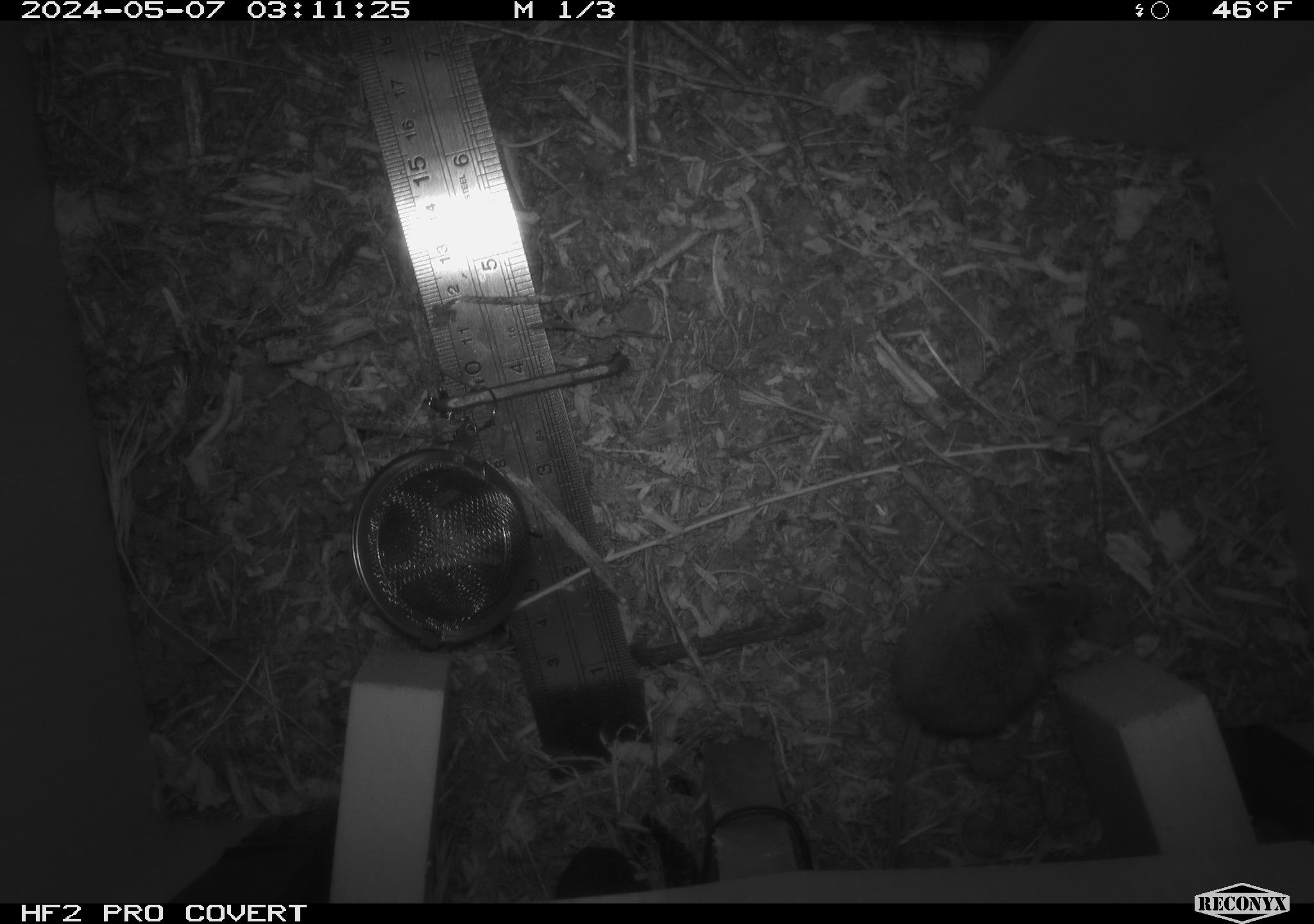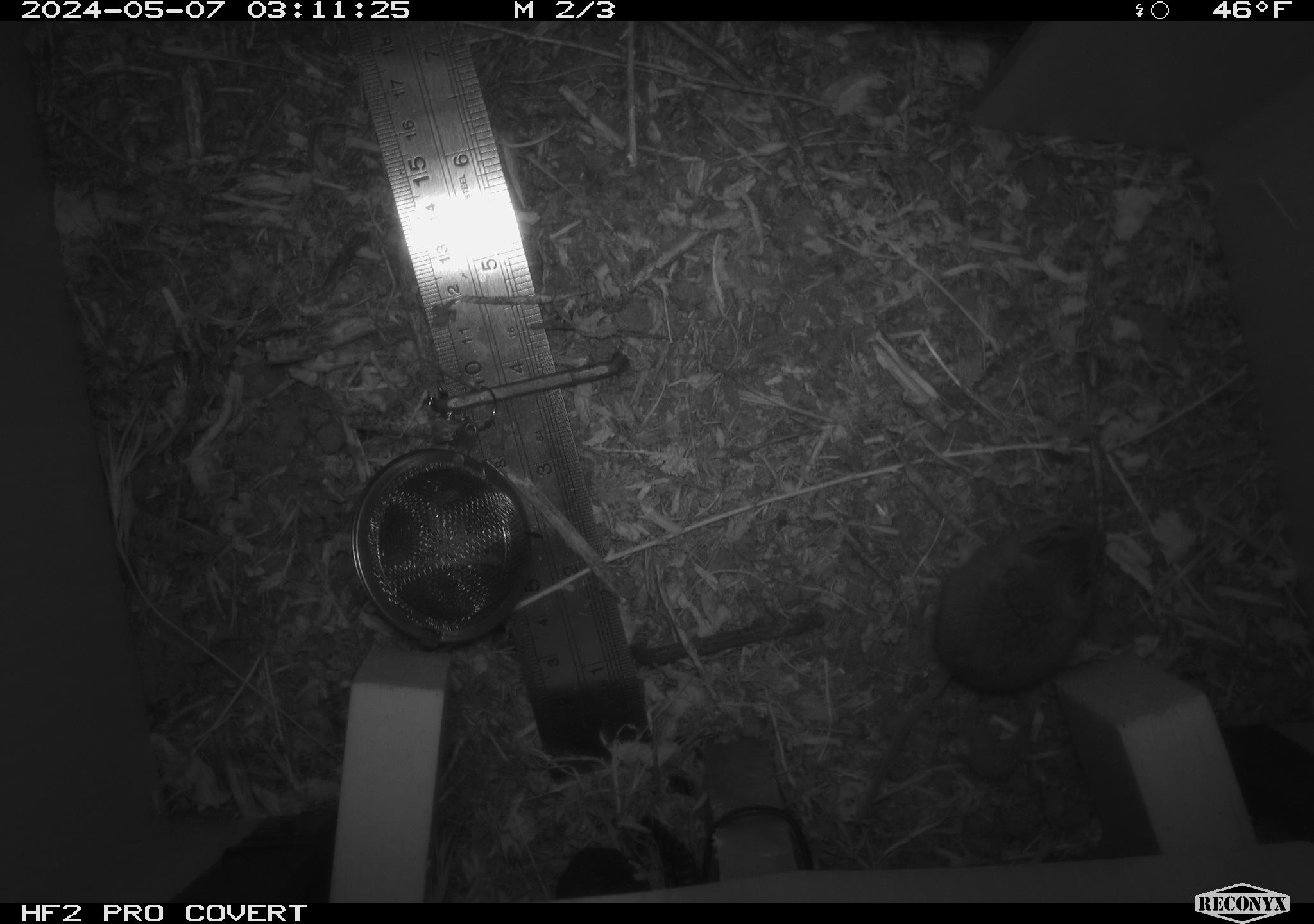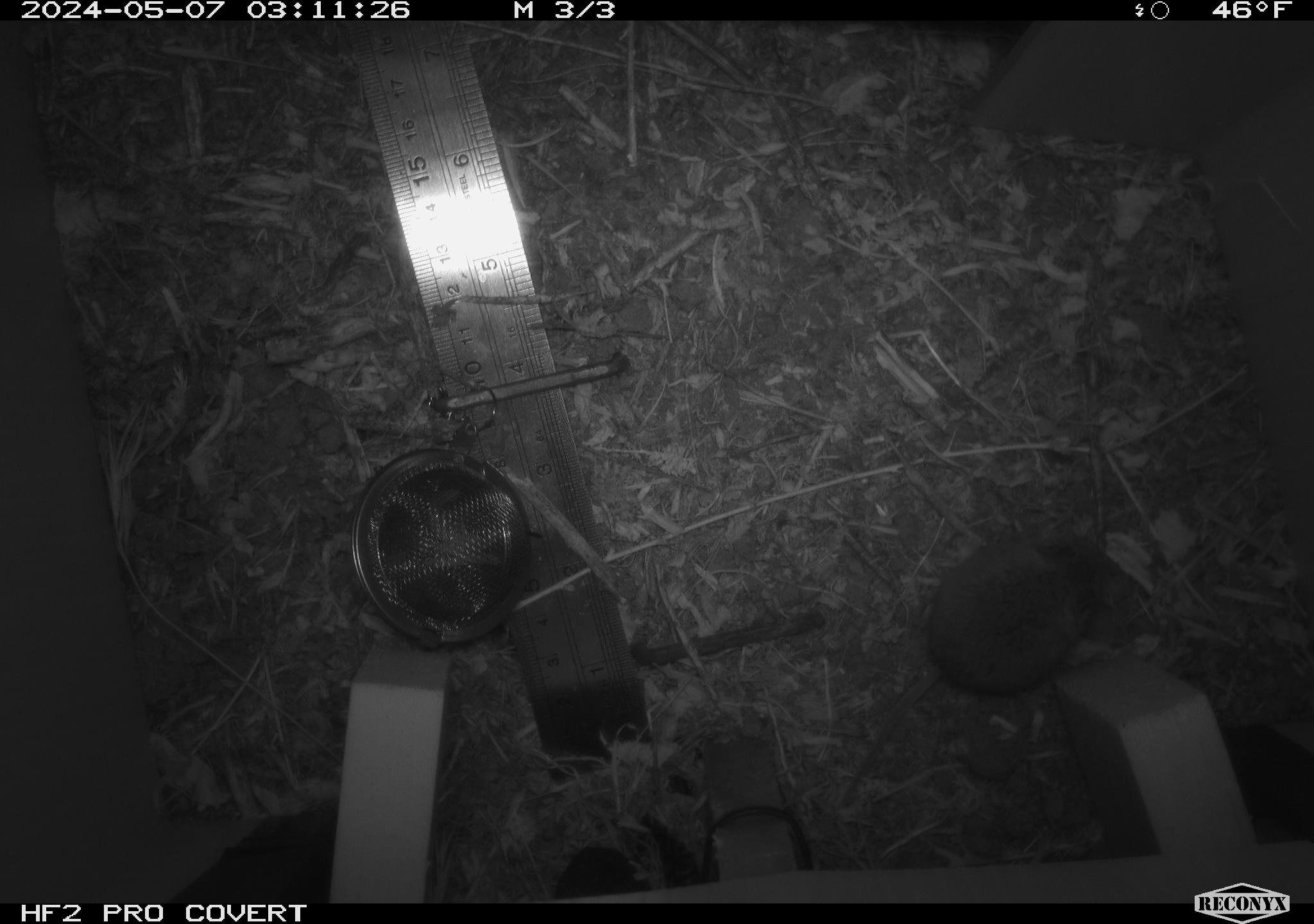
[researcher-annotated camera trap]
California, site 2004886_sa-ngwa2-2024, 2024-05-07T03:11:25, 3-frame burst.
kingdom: Animalia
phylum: Chordata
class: Mammalia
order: Rodentia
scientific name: Rodentia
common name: mouse species